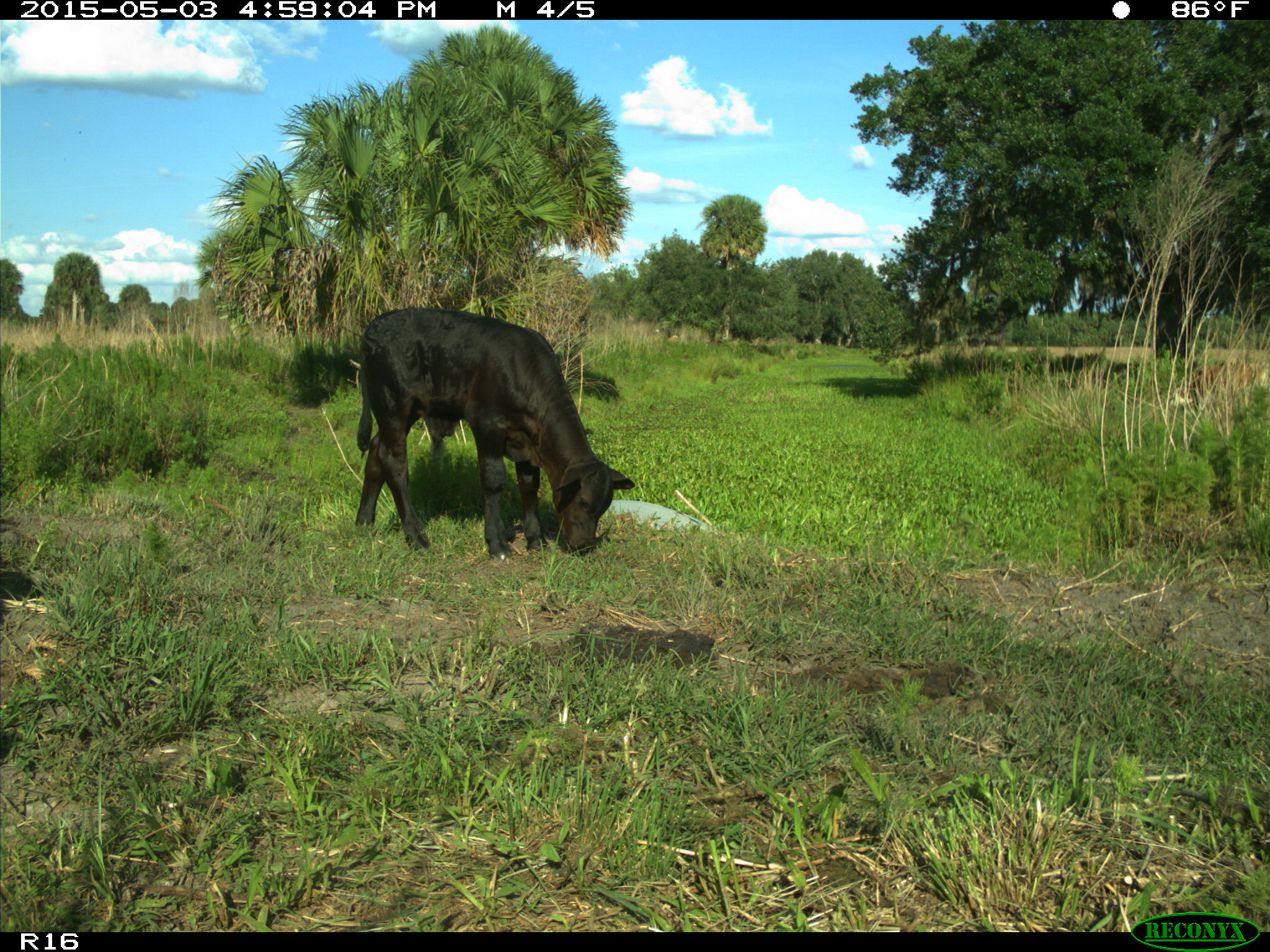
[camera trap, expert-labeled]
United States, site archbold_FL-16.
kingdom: Animalia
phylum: Chordata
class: Mammalia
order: Artiodactyla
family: Bovidae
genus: Bos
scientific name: Bos taurus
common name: domestic cow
Bos taurus (domestic cow).